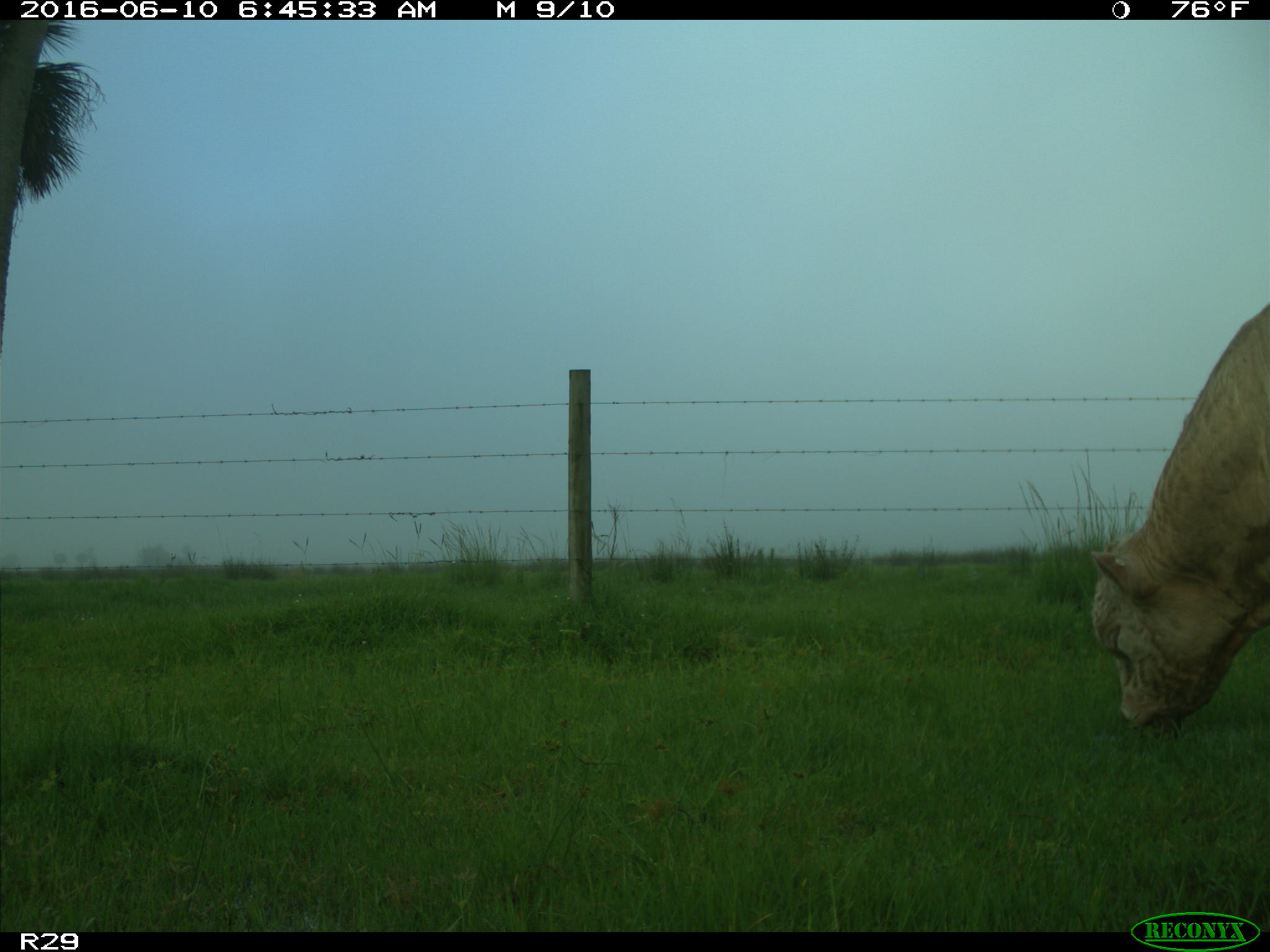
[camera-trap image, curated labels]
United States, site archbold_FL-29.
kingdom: Animalia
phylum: Chordata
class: Mammalia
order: Artiodactyla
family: Bovidae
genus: Bos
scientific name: Bos taurus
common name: domestic cow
Bos taurus (domestic cow).